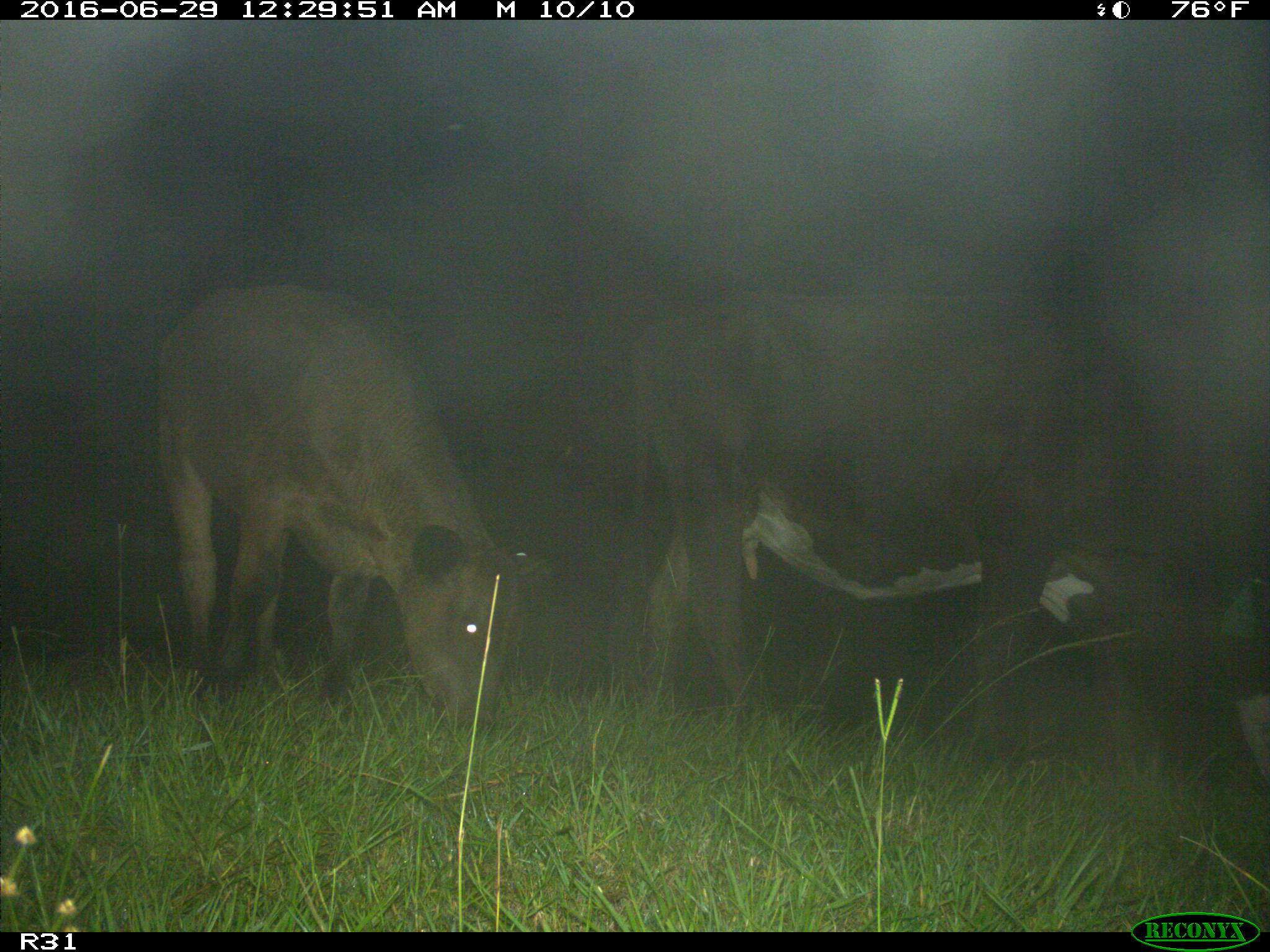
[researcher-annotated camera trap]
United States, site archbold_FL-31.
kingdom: Animalia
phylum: Chordata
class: Mammalia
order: Artiodactyla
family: Bovidae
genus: Bos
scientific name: Bos taurus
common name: domestic cow